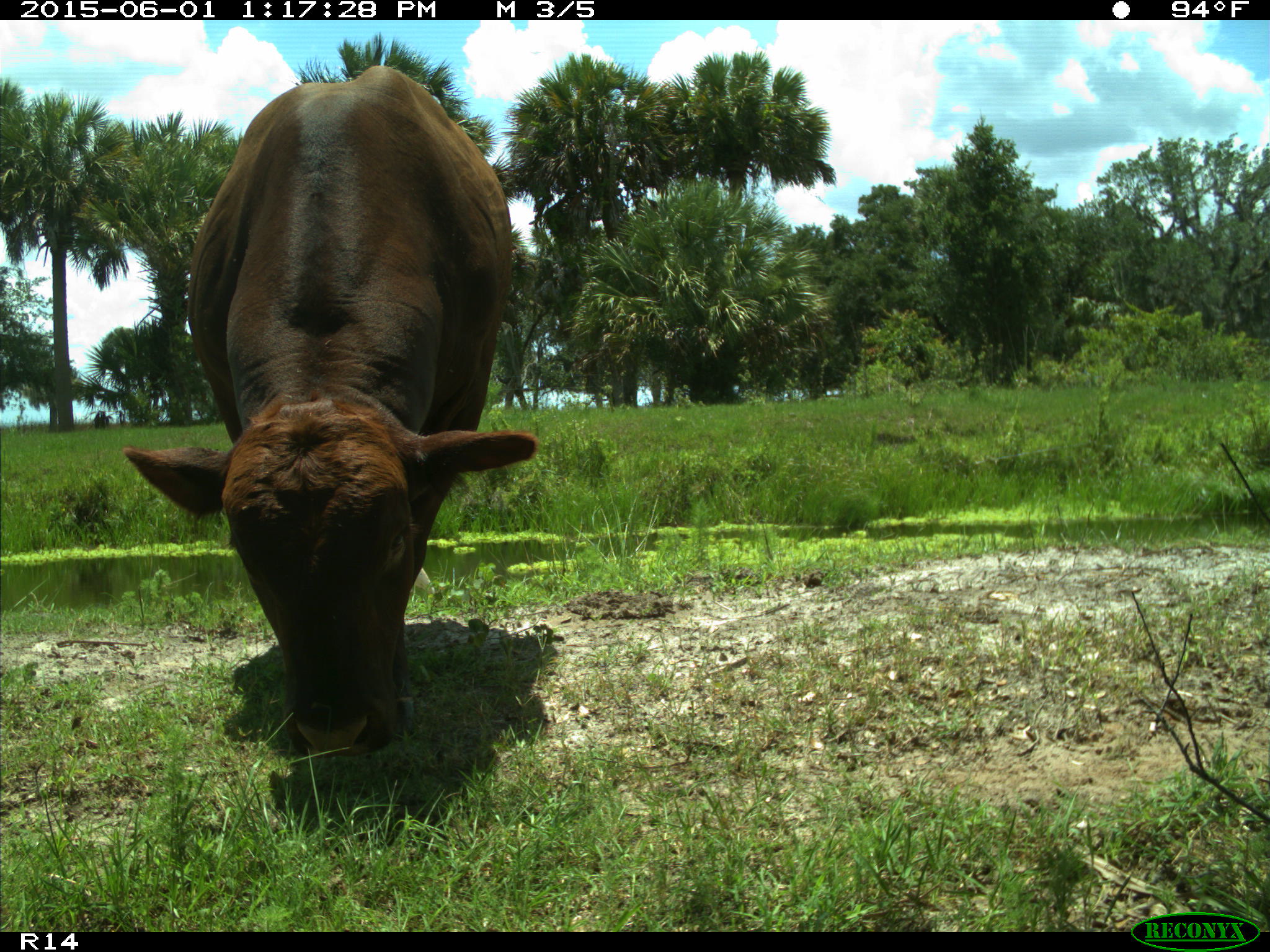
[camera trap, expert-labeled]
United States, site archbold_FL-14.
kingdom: Animalia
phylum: Chordata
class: Mammalia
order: Artiodactyla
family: Bovidae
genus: Bos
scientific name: Bos taurus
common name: domestic cow